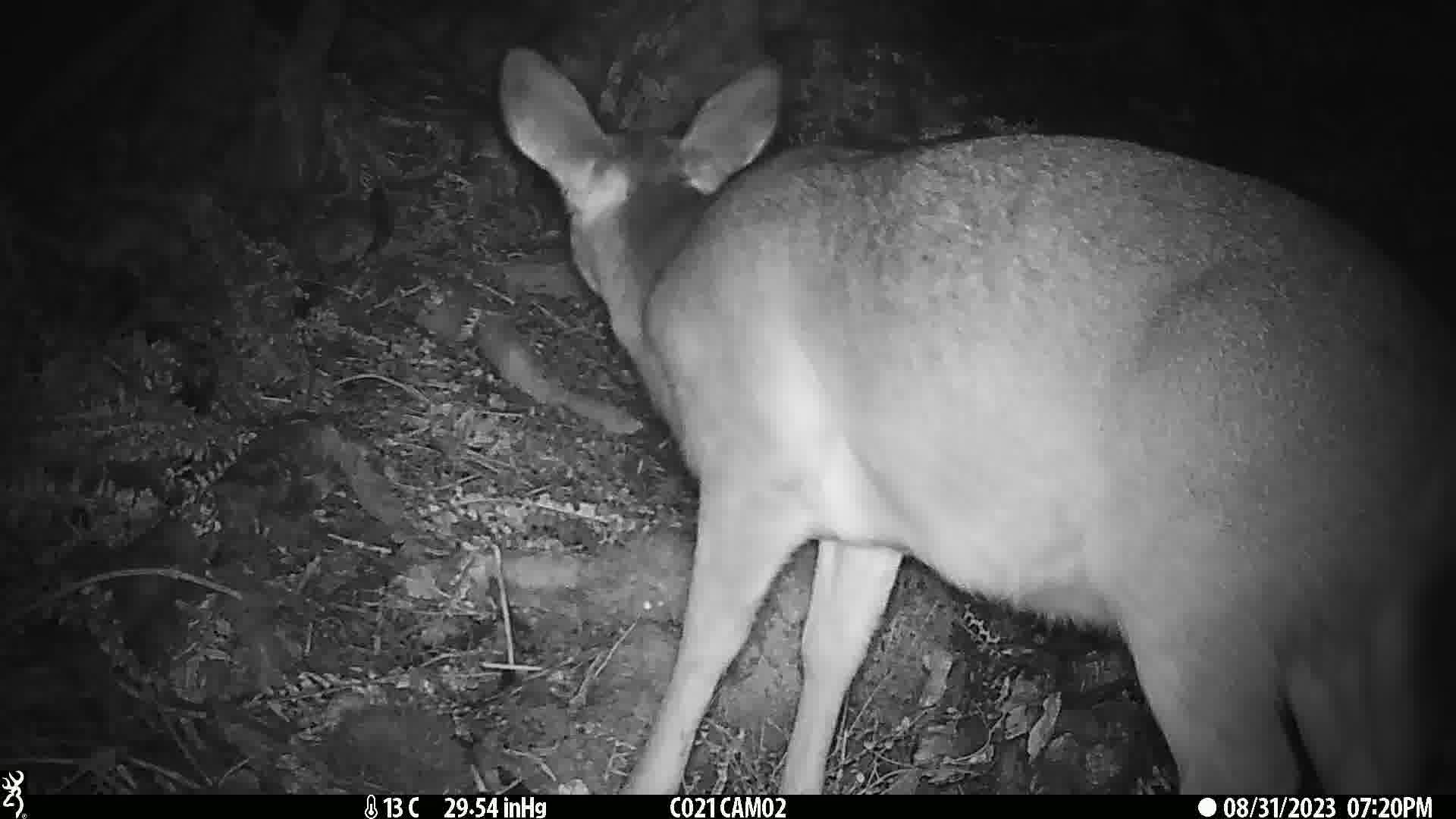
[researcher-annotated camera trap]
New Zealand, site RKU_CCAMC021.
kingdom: Animalia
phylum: Chordata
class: Mammalia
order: Artiodactyla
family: Cervidae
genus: Odocoileus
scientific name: Odocoileus virginianus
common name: white-tailed deer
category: white tailed deer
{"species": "white tailed deer (white-tailed deer) (Odocoileus virginianus)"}